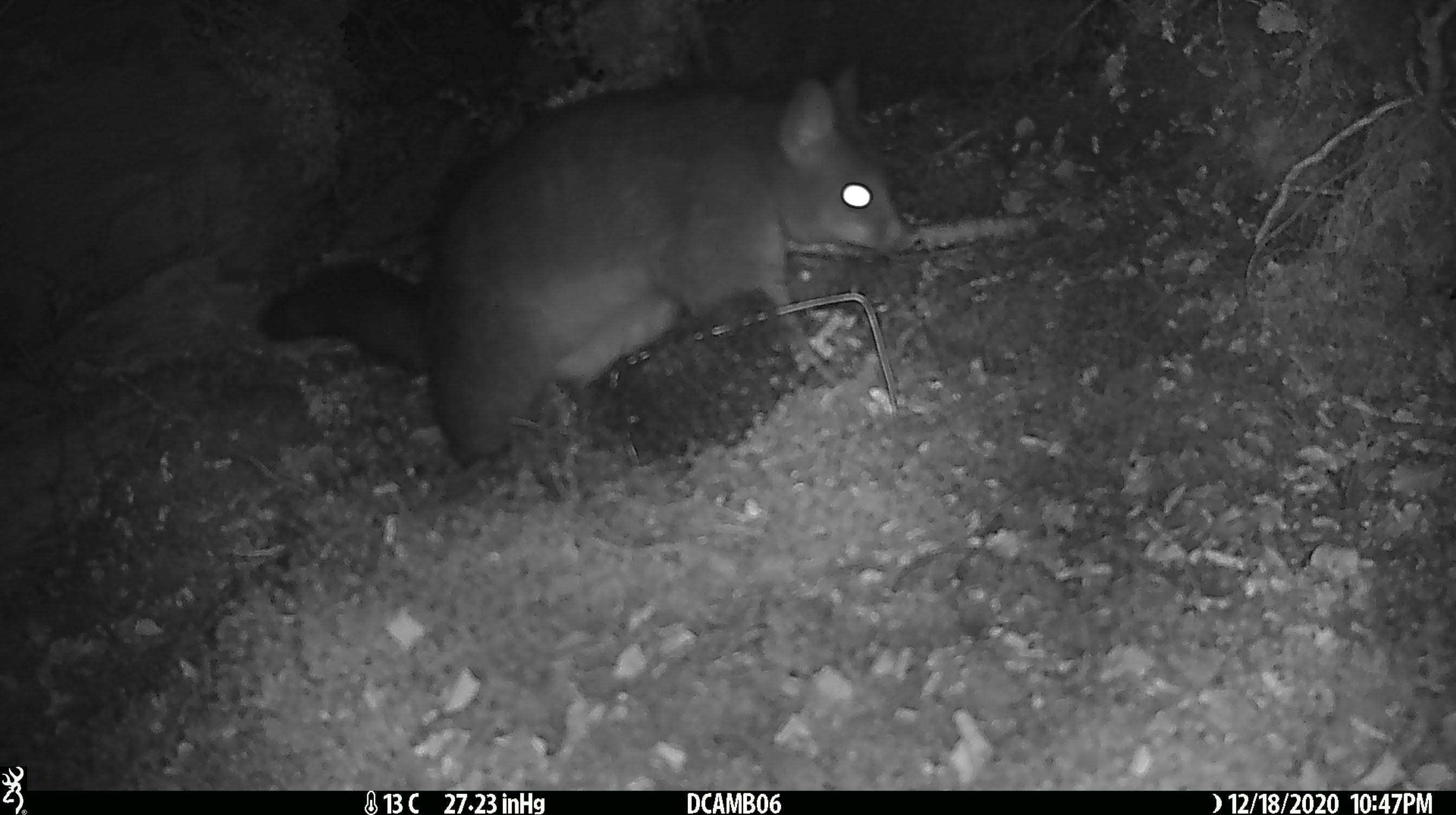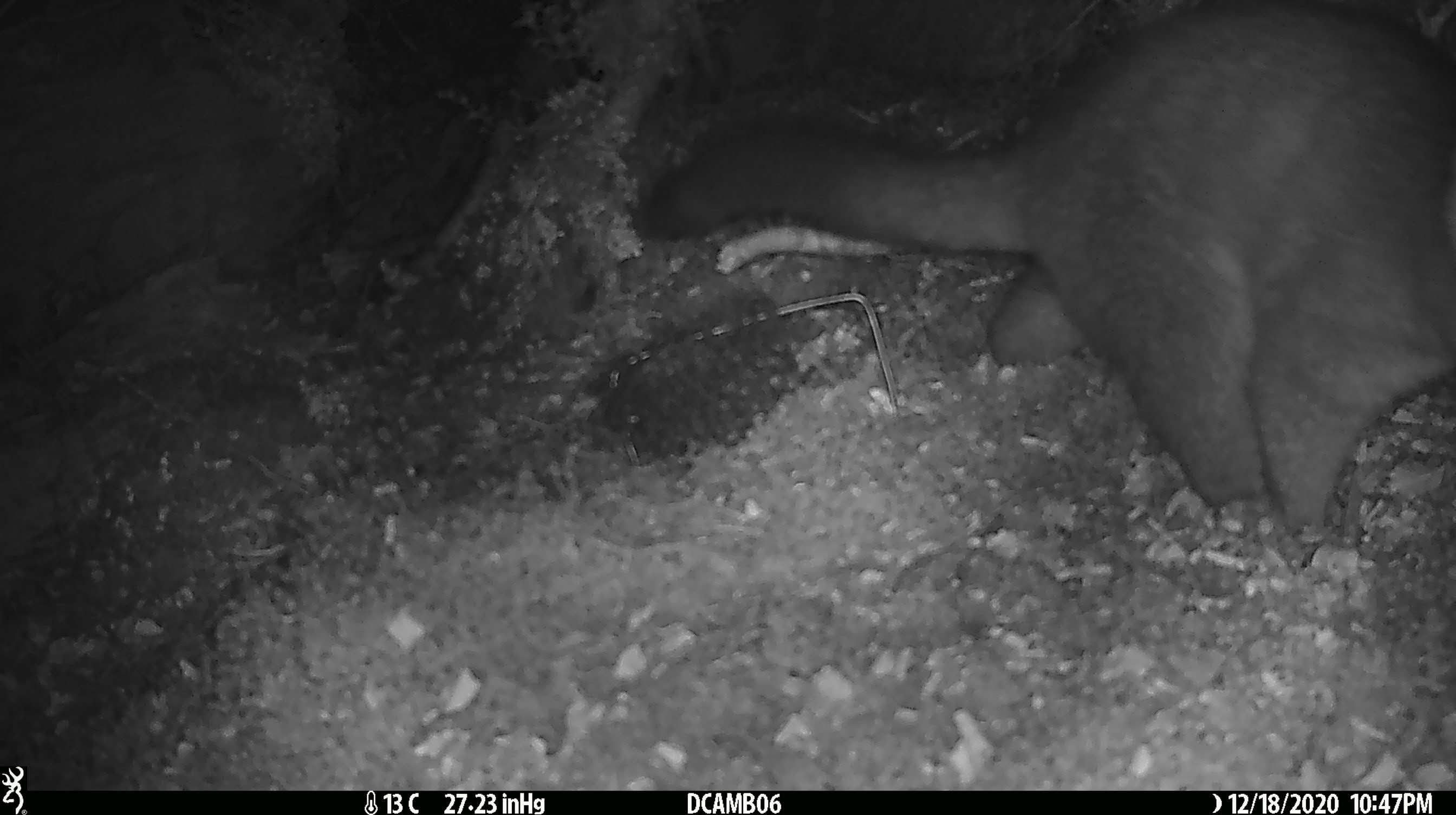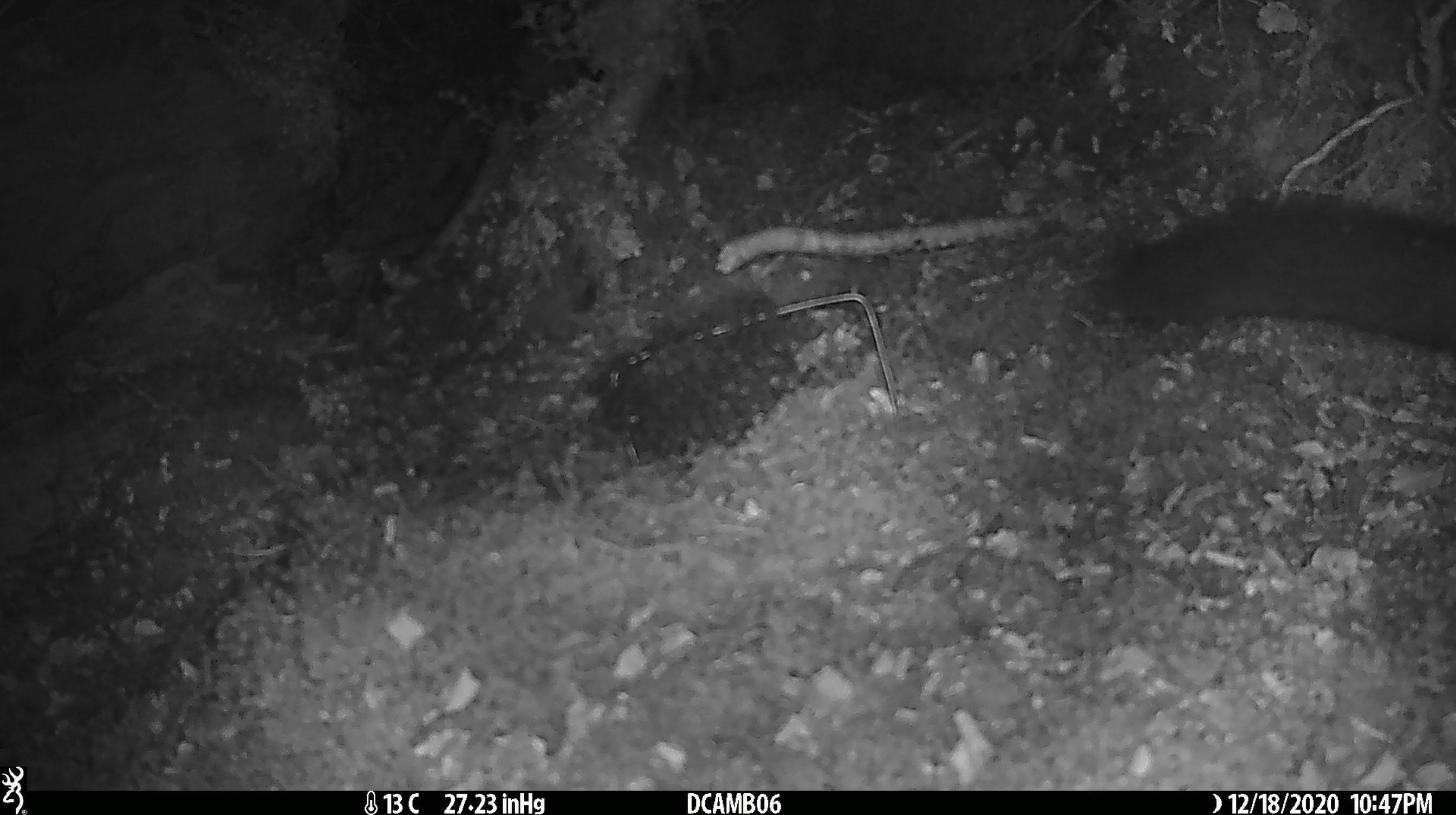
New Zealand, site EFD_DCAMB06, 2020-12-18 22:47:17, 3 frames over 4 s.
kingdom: Animalia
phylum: Chordata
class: Mammalia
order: Diprotodontia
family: Phalangeridae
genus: Trichosurus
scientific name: Trichosurus vulpecula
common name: common brushtail possum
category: possum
Possum (common brushtail possum) (Trichosurus vulpecula).